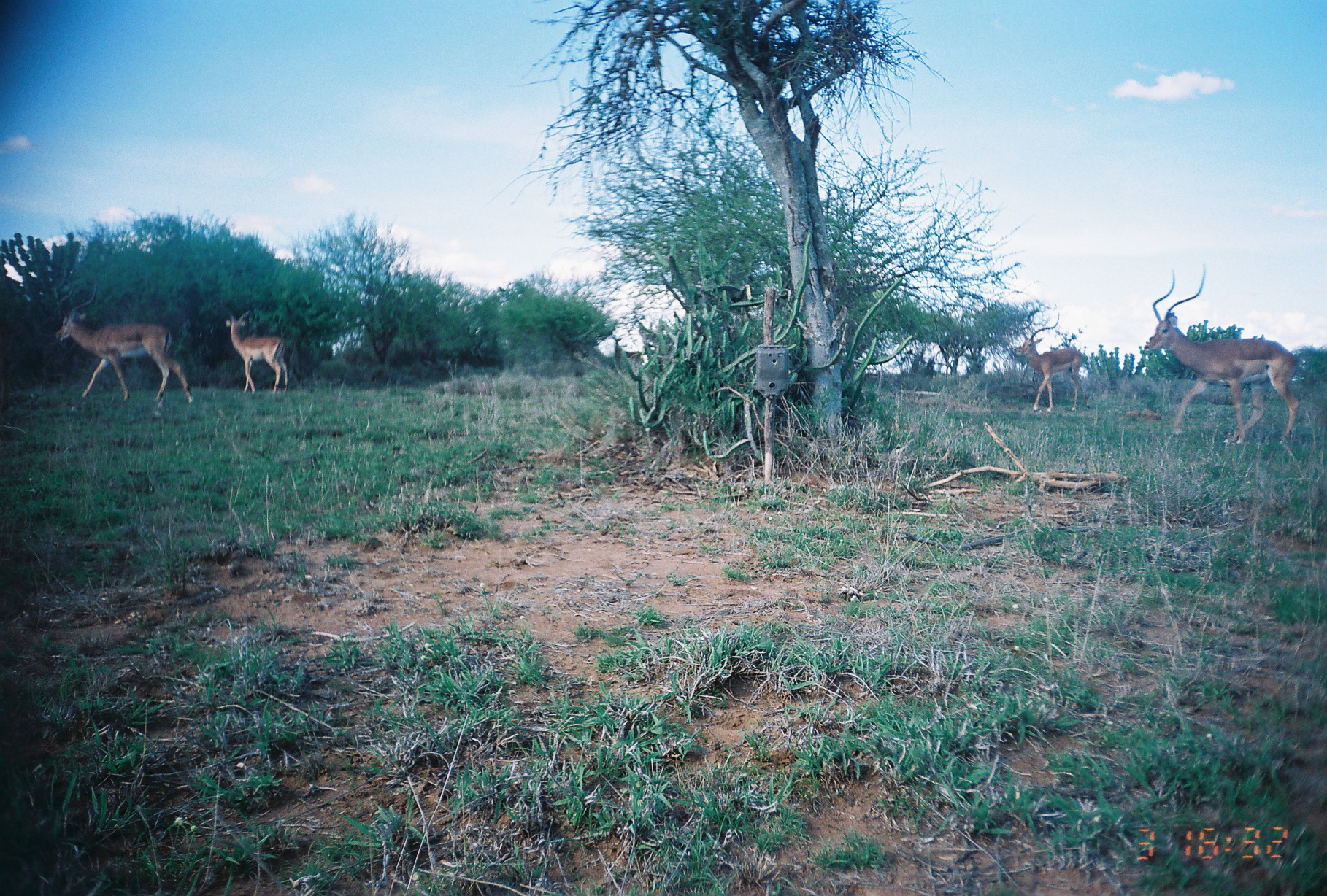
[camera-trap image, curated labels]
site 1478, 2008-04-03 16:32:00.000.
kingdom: Animalia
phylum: Chordata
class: Mammalia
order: Artiodactyla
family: Bovidae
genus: Aepyceros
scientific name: Aepyceros melampus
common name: impala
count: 4